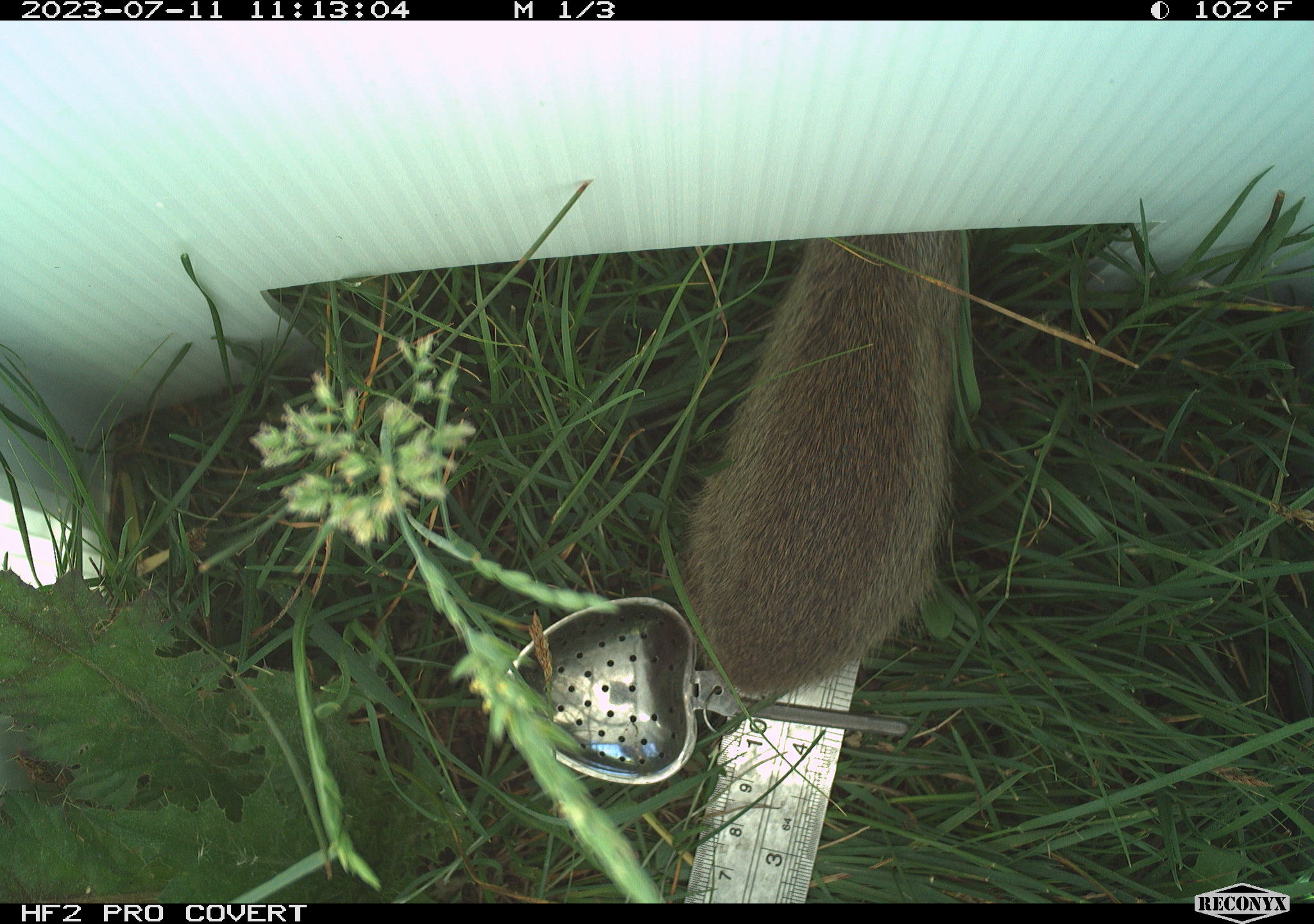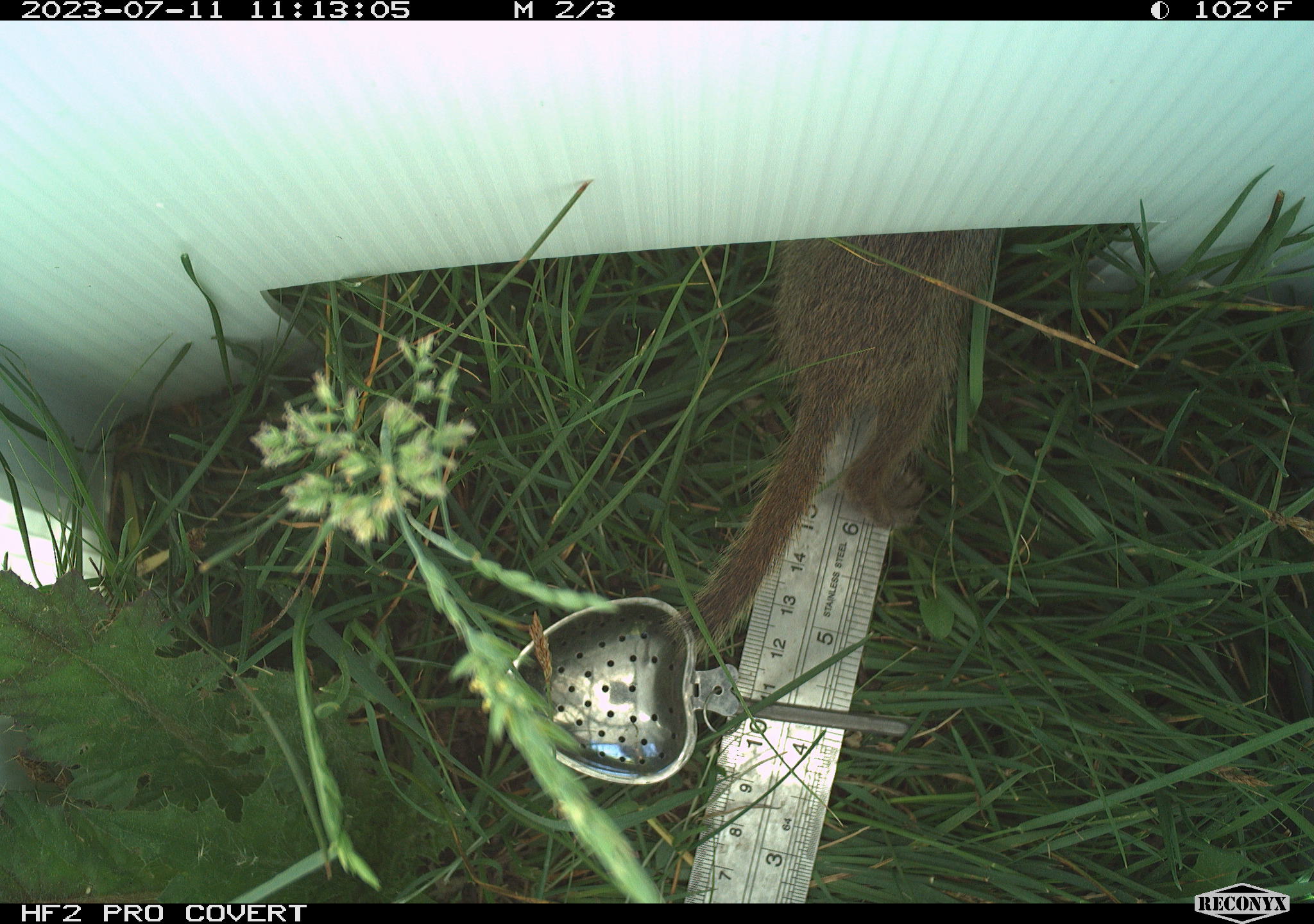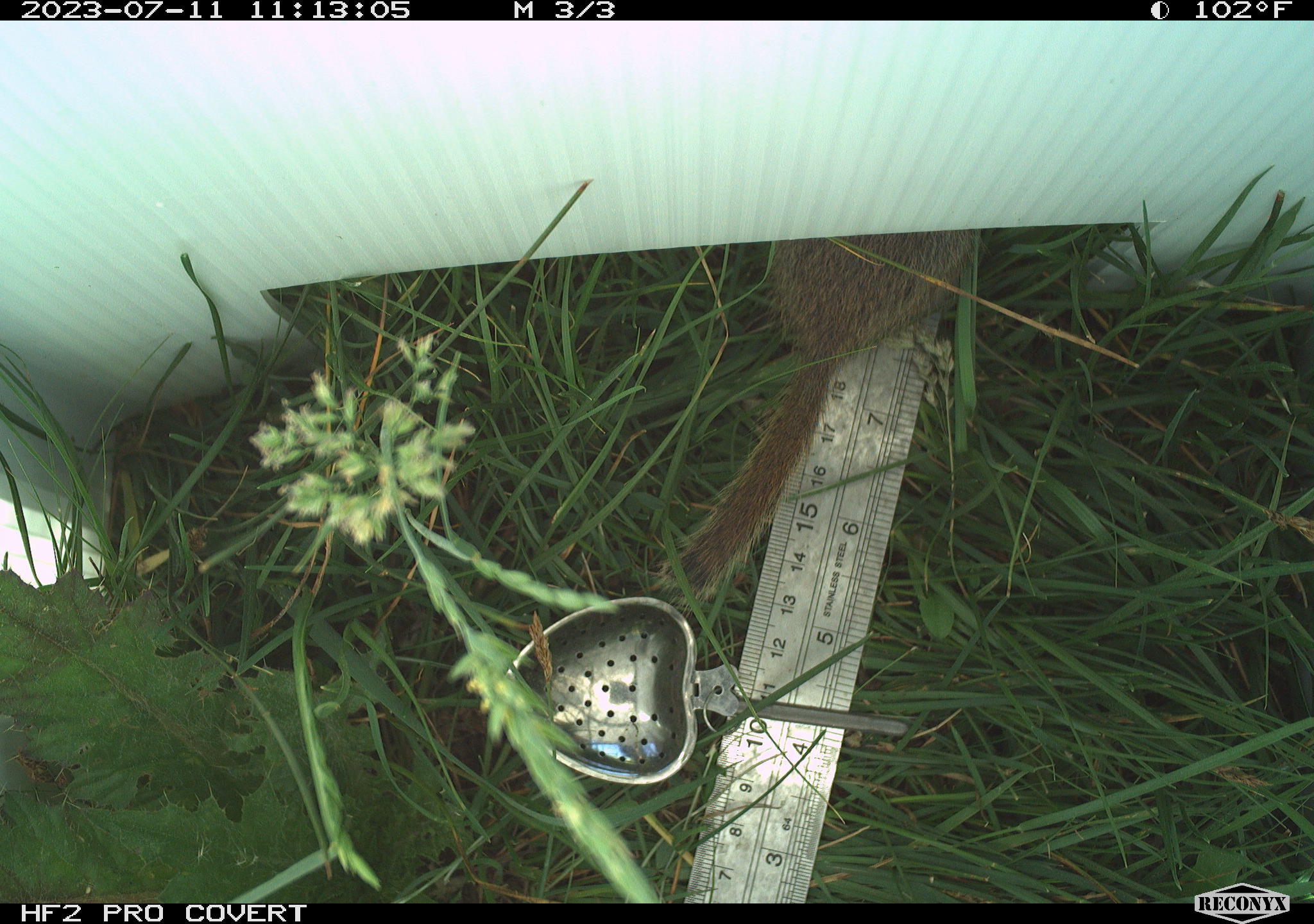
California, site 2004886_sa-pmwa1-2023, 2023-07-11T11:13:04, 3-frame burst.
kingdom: Animalia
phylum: Chordata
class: Mammalia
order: Rodentia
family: Sciuridae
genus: Urocitellus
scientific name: Urocitellus beldingi beldingi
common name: belding's ground squirrel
Belding's ground squirrel (Urocitellus beldingi beldingi).